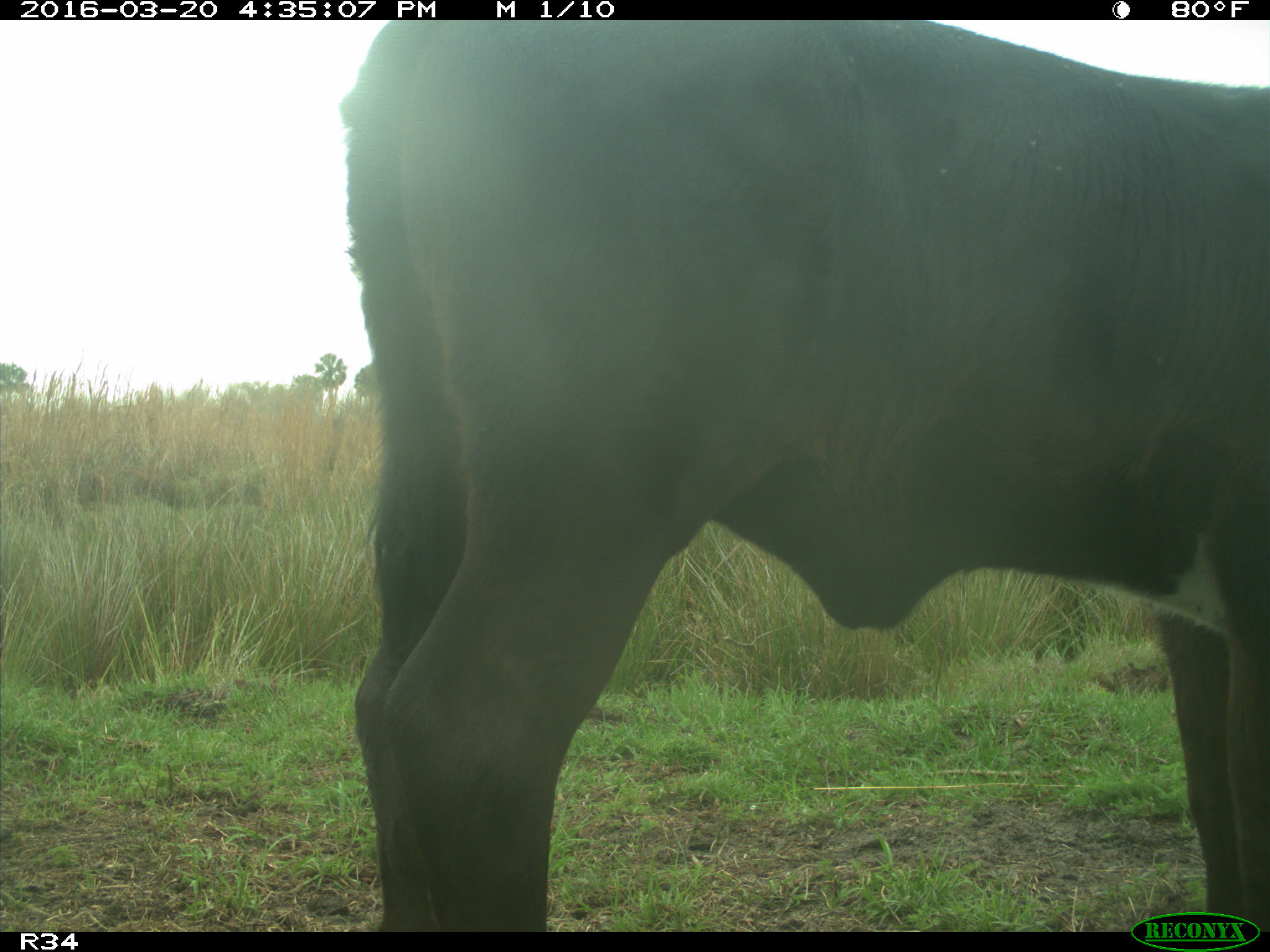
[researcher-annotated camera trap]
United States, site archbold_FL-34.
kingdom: Animalia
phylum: Chordata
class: Mammalia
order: Artiodactyla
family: Bovidae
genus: Bos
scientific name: Bos taurus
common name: domestic cow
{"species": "Bos taurus (domestic cow)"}